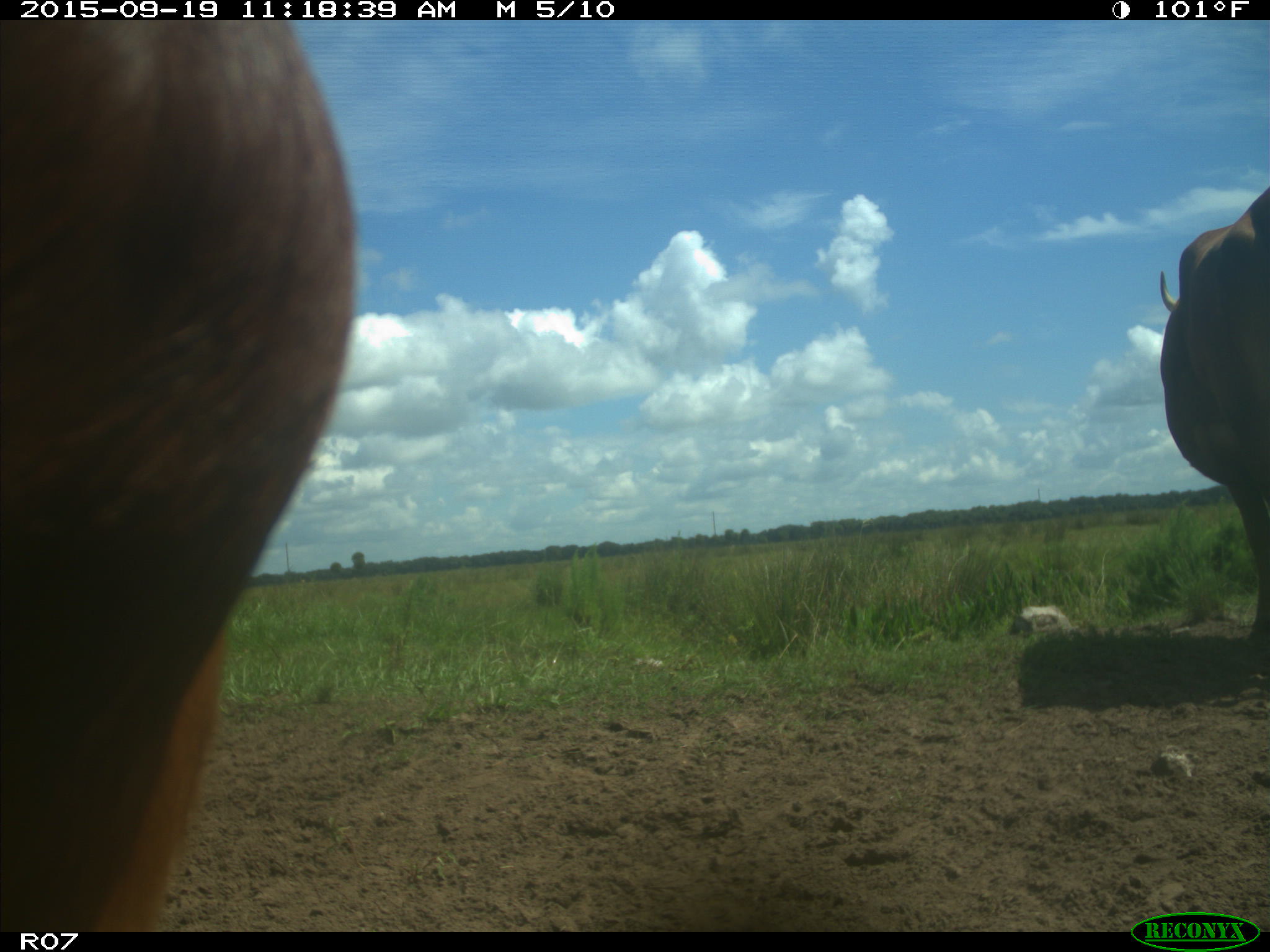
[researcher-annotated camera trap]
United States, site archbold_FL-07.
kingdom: Animalia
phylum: Chordata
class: Mammalia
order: Artiodactyla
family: Bovidae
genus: Bos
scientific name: Bos taurus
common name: domestic cow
Bos taurus (domestic cow).